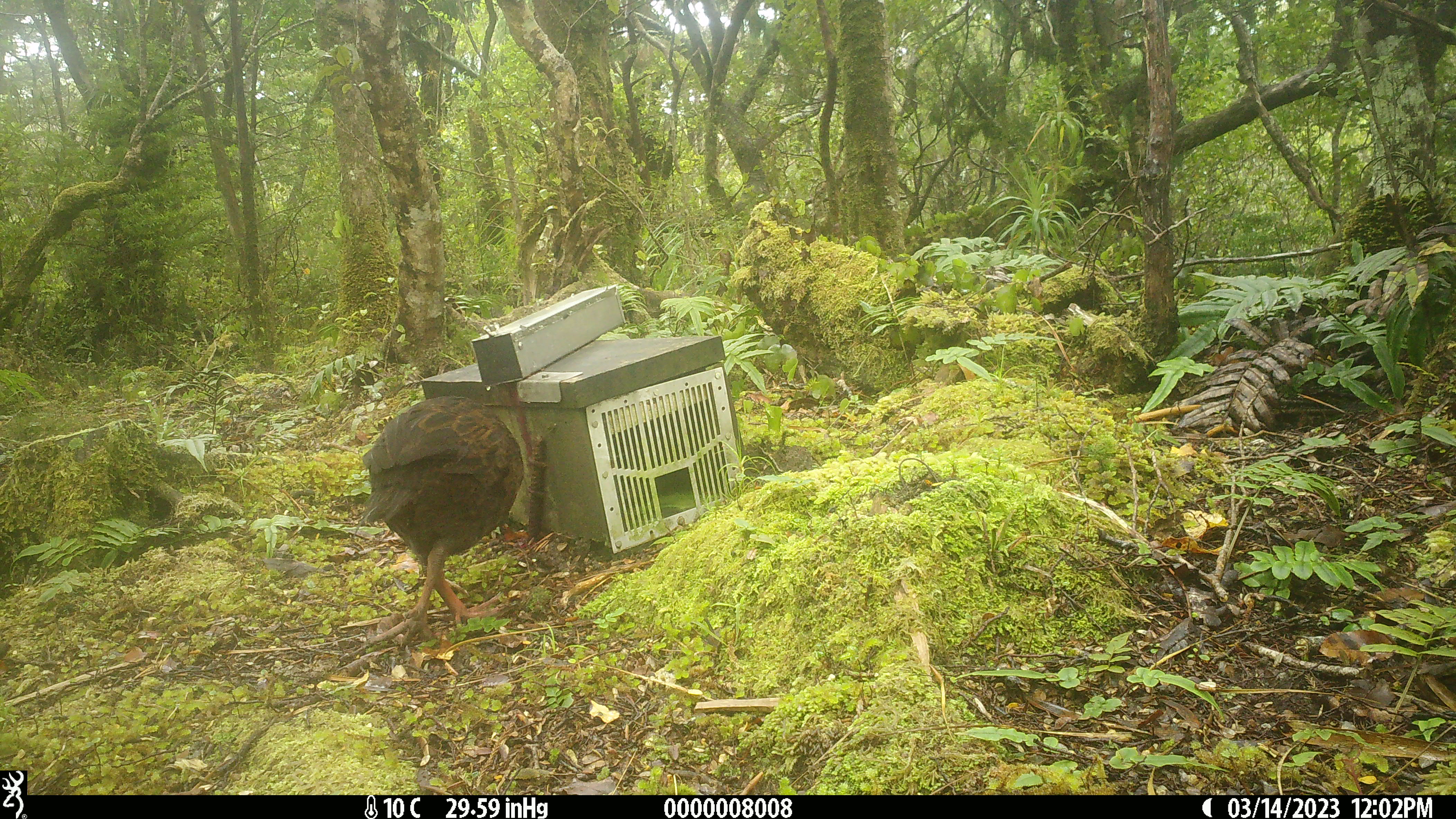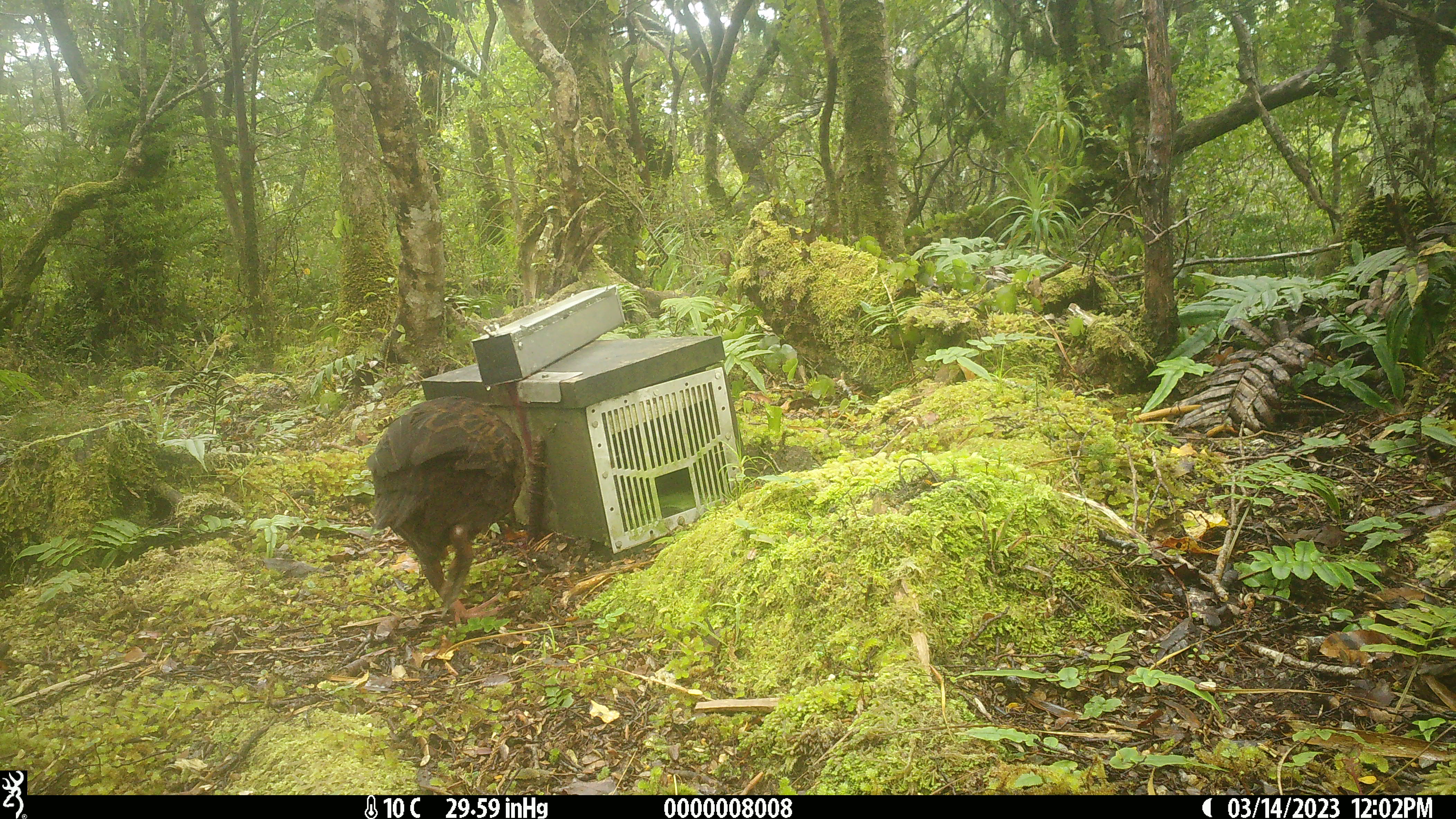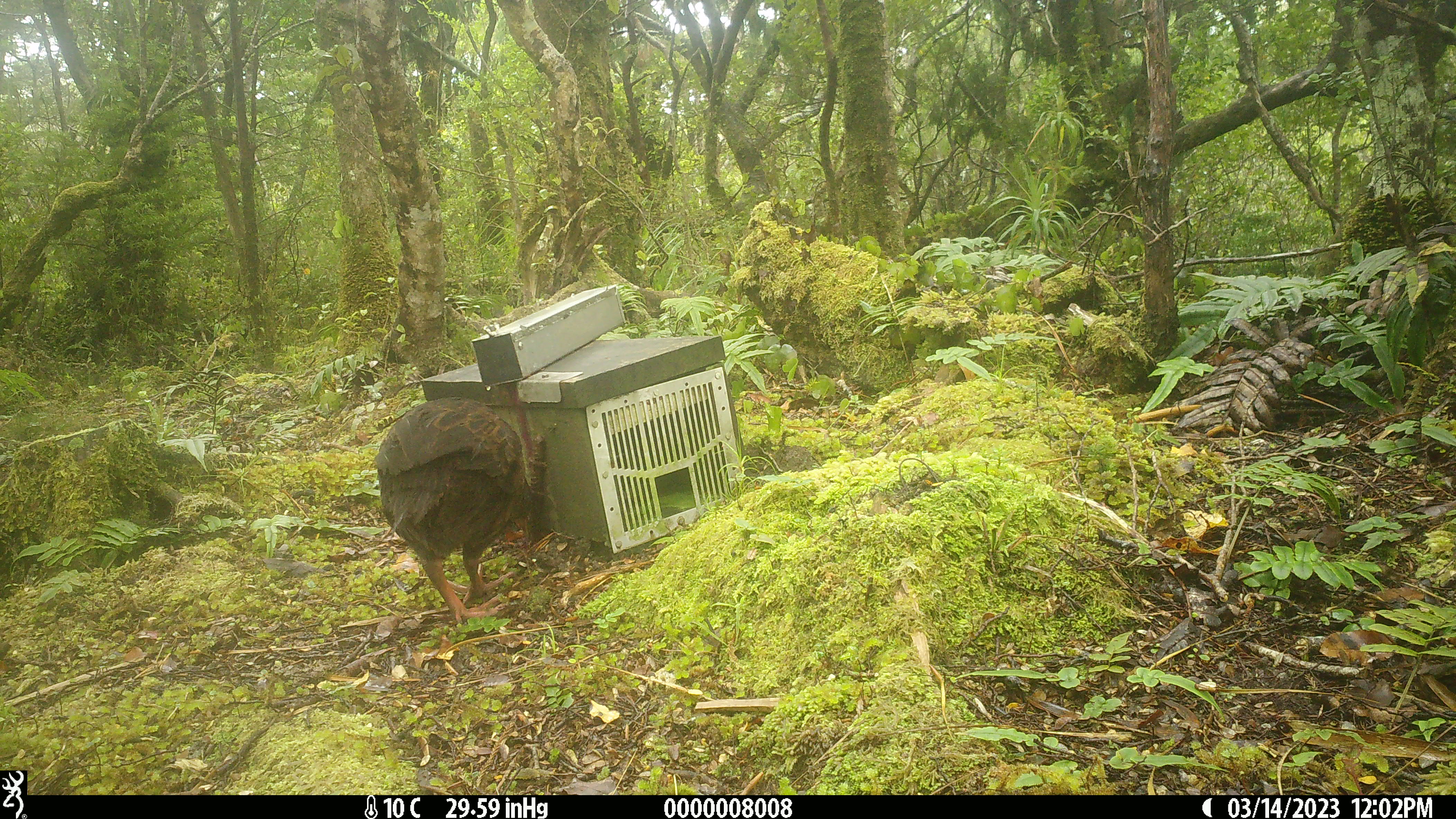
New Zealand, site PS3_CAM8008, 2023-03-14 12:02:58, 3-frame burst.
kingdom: Animalia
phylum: Chordata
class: Aves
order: Gruiformes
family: Rallidae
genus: Gallirallus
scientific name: Gallirallus australis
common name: weka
Weka (Gallirallus australis).